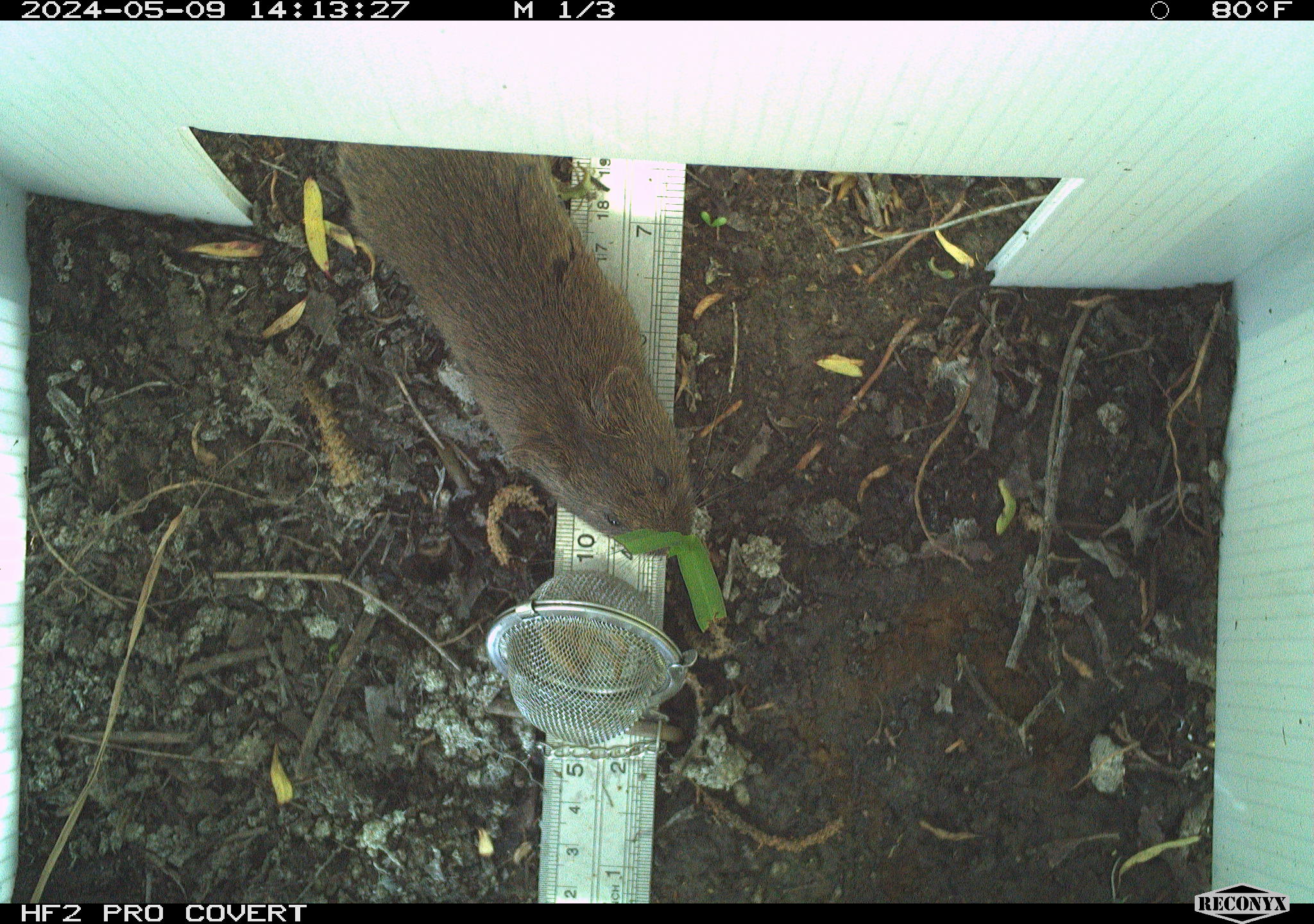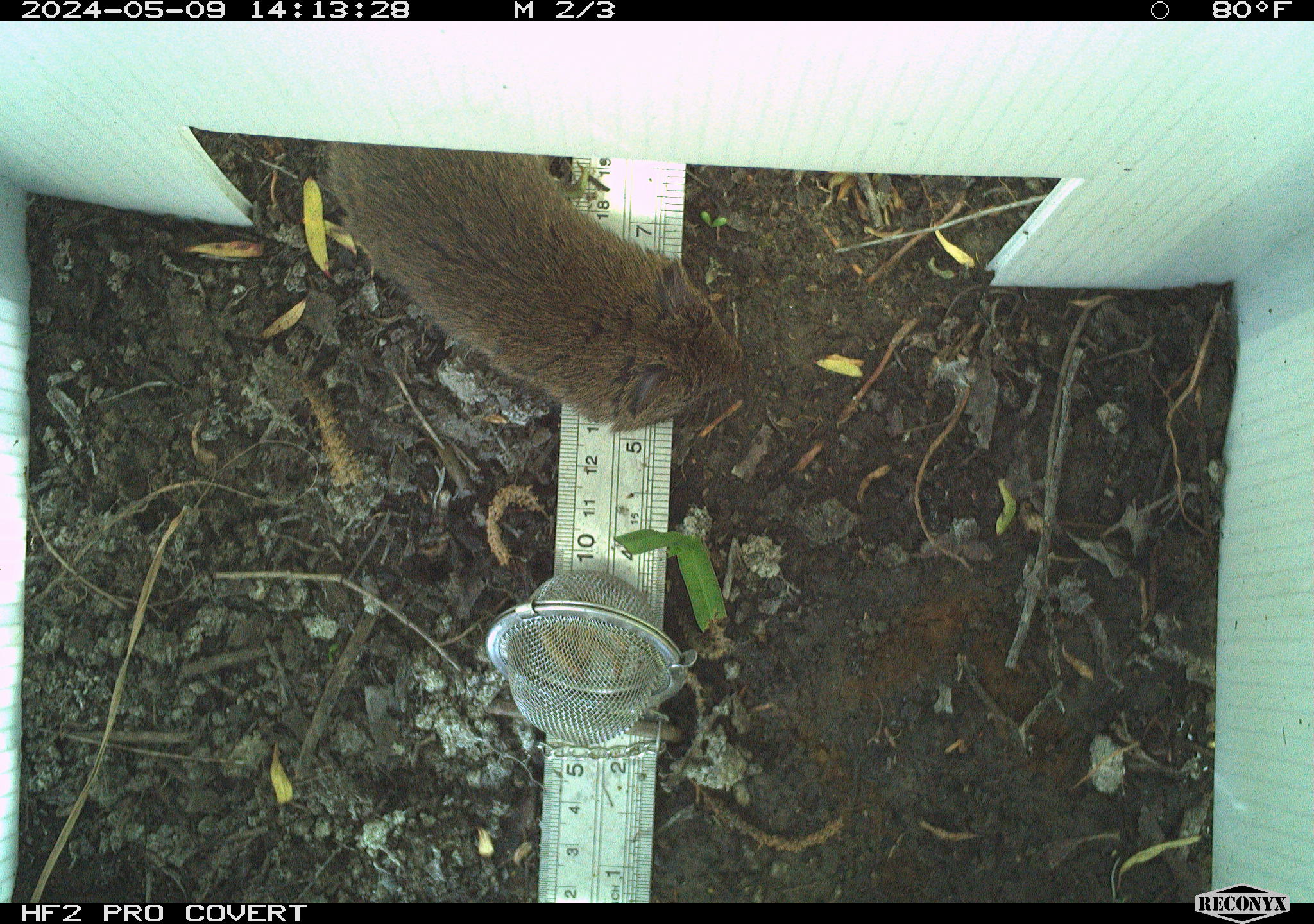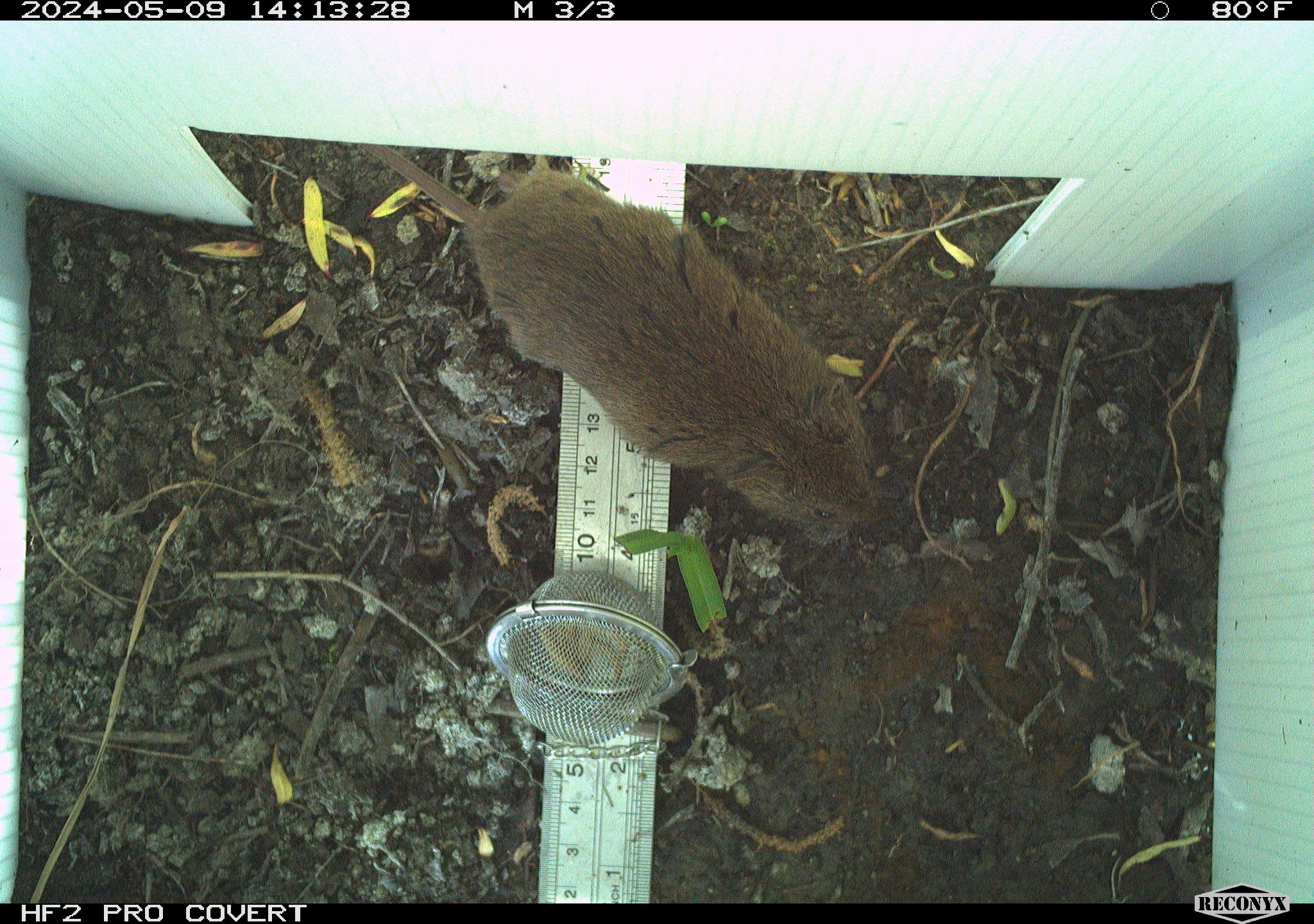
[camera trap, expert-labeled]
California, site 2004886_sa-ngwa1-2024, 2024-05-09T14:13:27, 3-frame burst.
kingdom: Animalia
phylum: Chordata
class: Mammalia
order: Rodentia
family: Cricetidae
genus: Microtus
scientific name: Microtus californicus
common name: california vole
California vole (Microtus californicus).